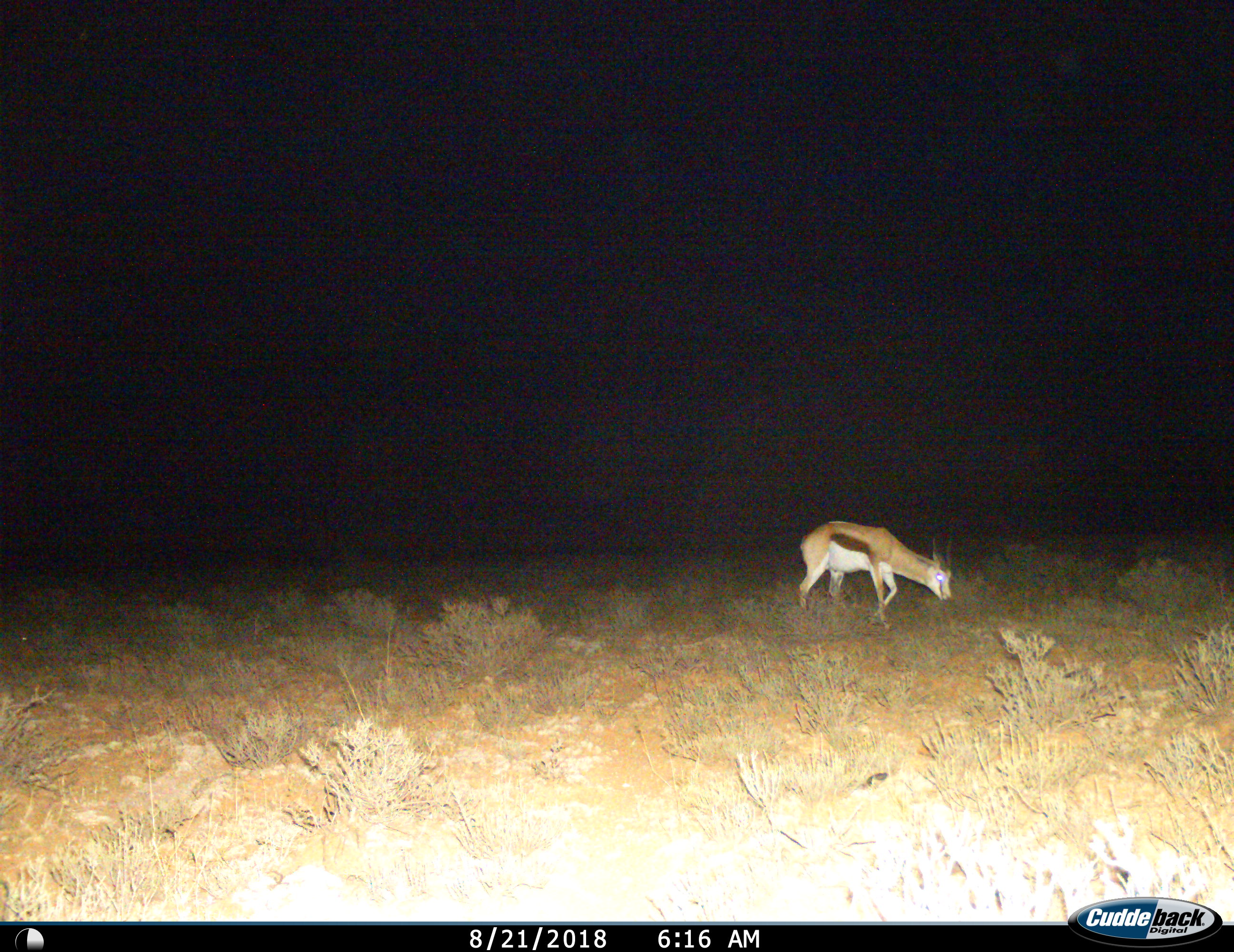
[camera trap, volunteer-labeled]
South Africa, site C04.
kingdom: Animalia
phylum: Chordata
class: Mammalia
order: Artiodactyla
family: Bovidae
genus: Antidorcas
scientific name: Antidorcas marsupialis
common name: springbok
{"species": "springbok (Antidorcas marsupialis)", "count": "1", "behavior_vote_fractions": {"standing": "12%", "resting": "0%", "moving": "62%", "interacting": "0%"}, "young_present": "0%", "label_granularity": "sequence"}